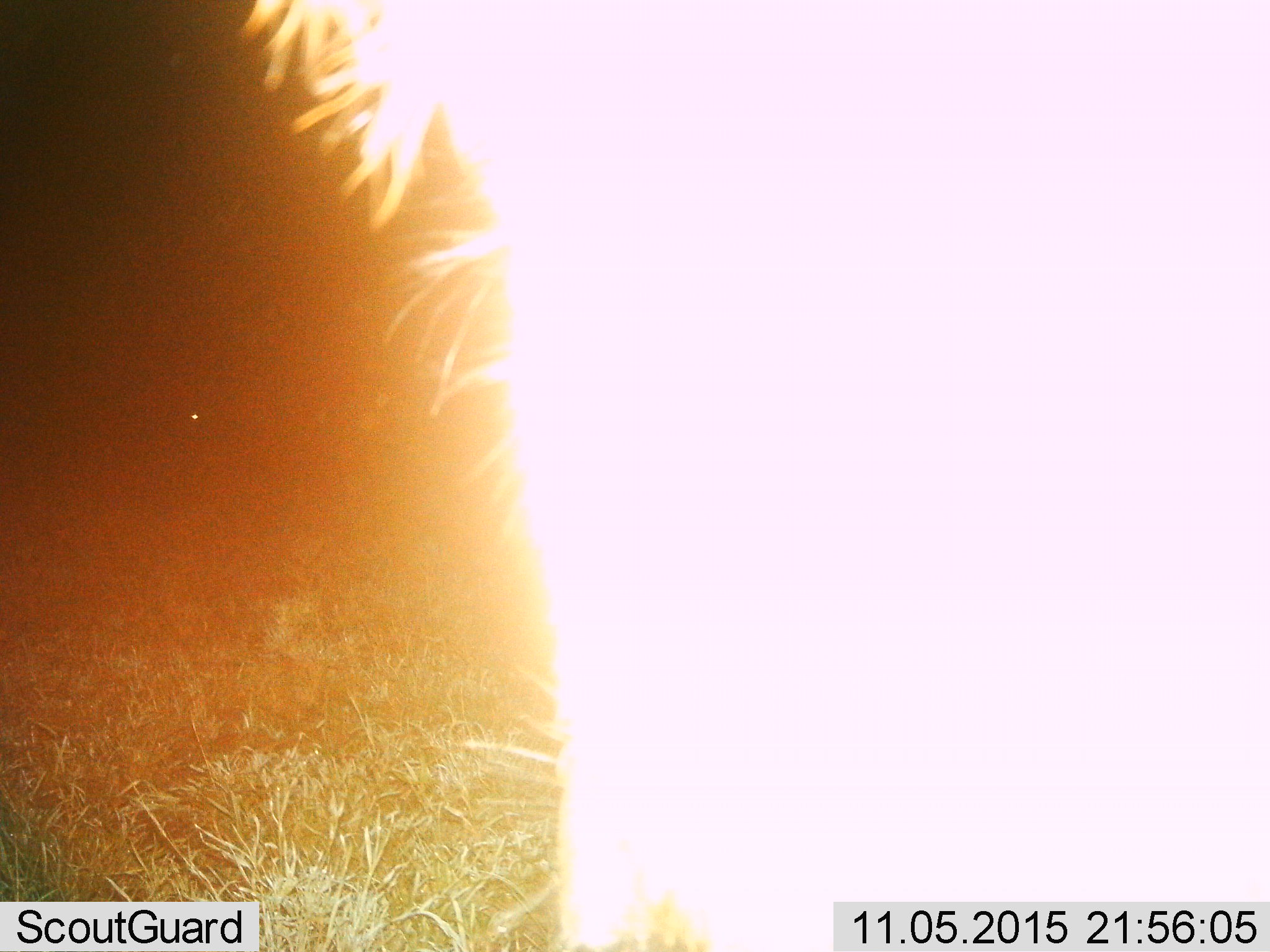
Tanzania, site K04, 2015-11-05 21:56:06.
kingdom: Animalia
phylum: Chordata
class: Mammalia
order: Carnivora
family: Hyaenidae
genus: Crocuta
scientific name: Crocuta crocuta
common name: spotted hyena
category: hyenaspotted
Hyenaspotted (spotted hyena) (Crocuta crocuta), count 1. Behavior (volunteer vote fractions): standing 100%, resting 0%, moving 0%, interacting 0%. Young present (vote fraction): 0%. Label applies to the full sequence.